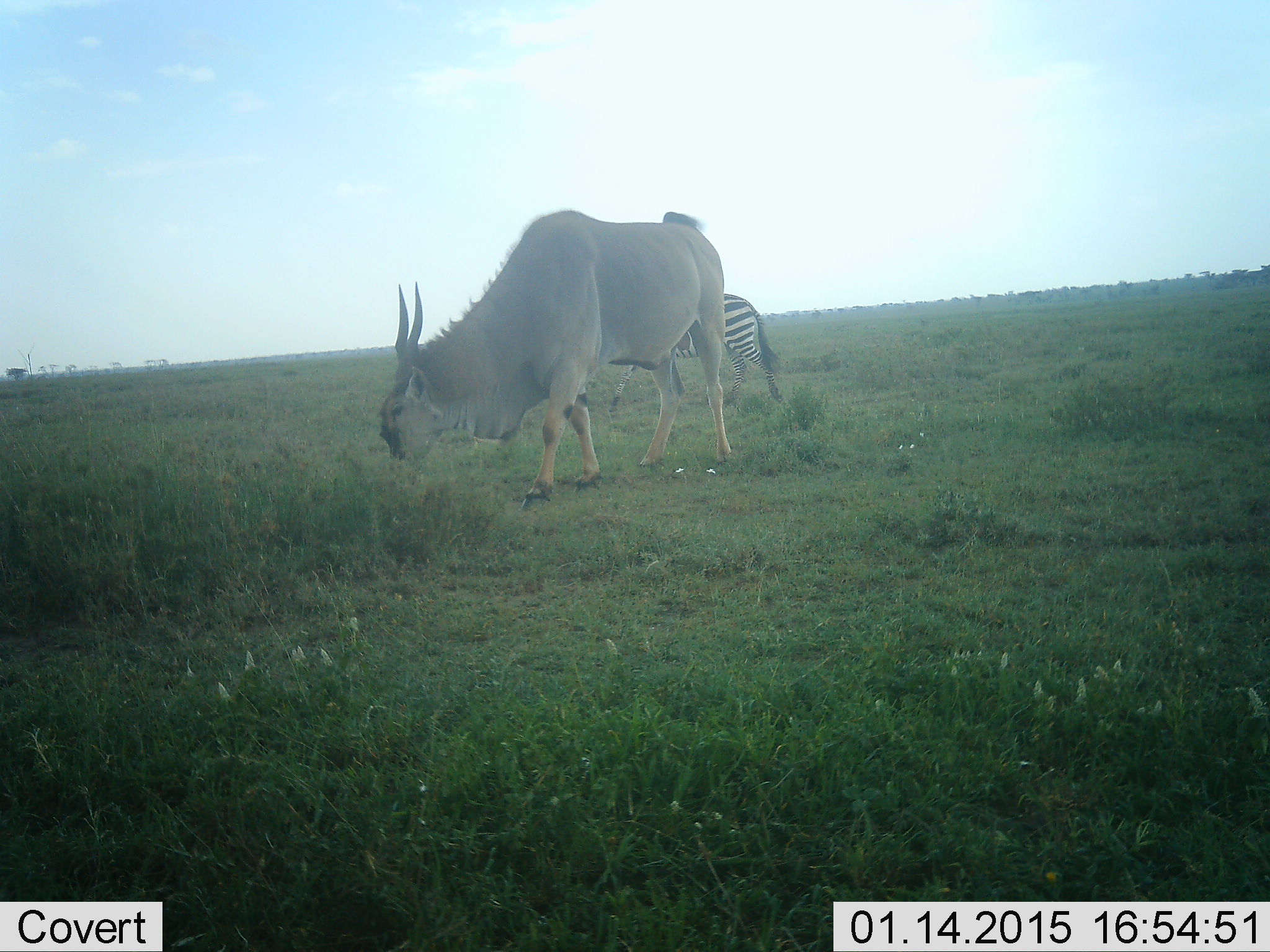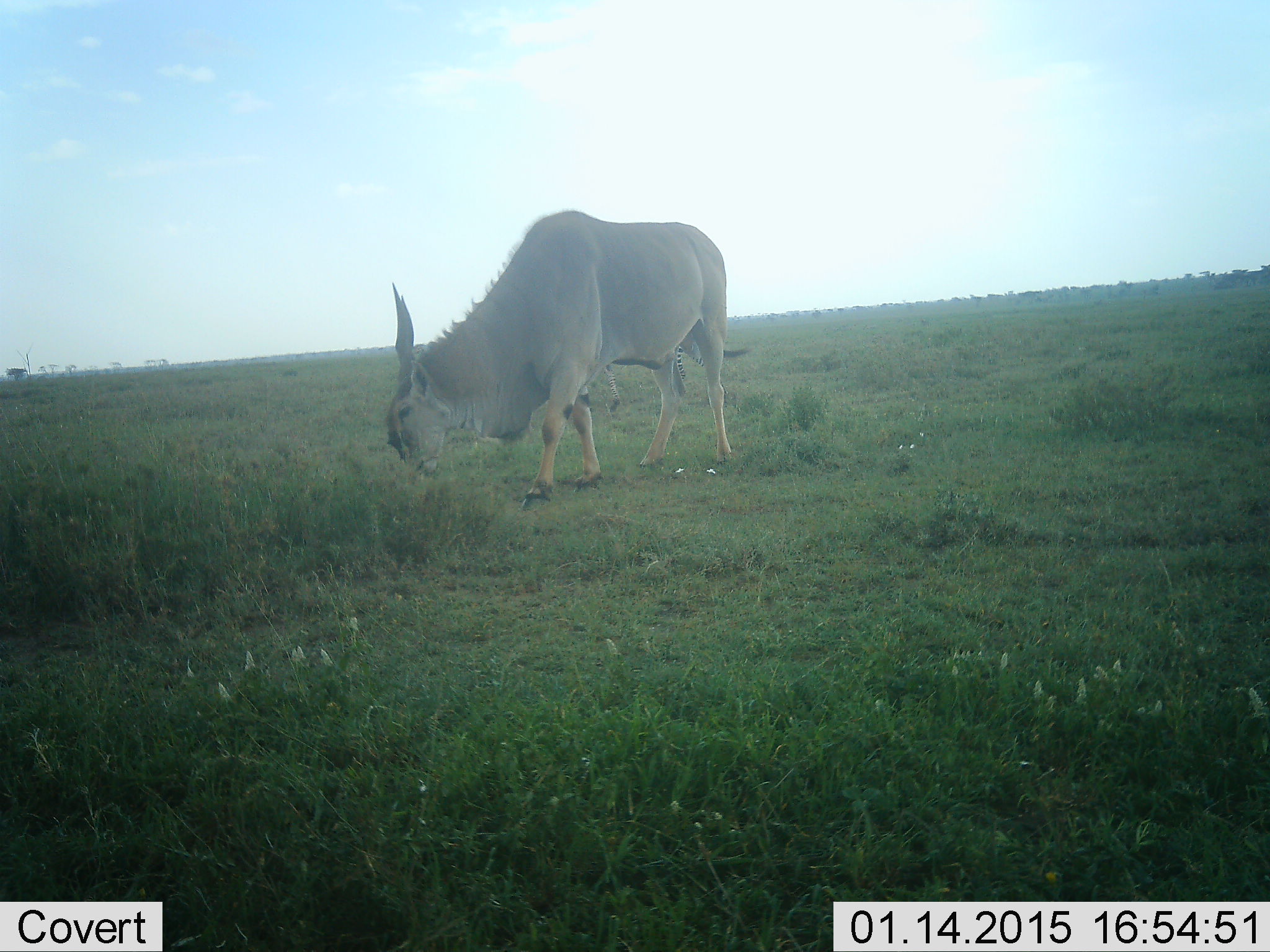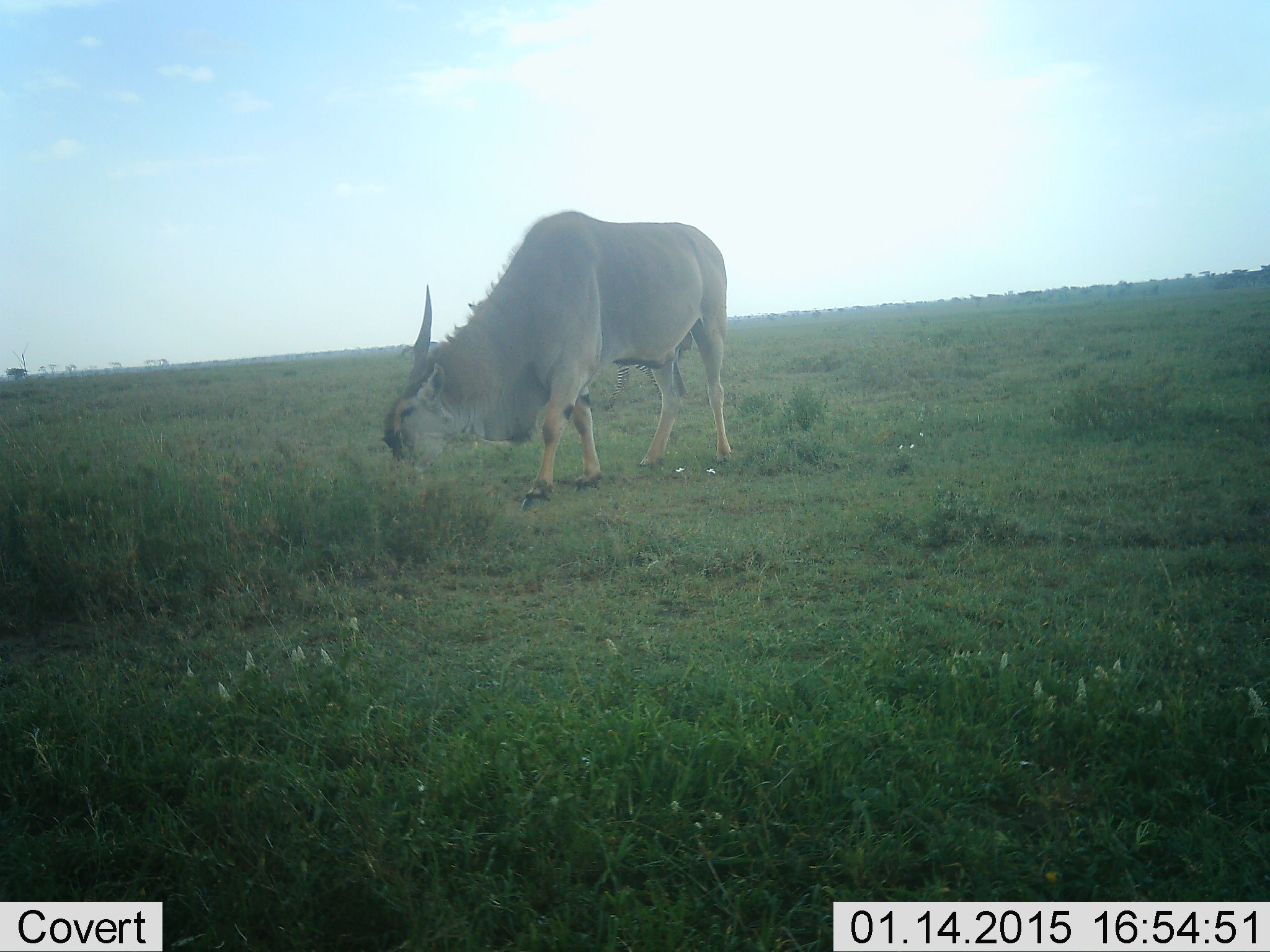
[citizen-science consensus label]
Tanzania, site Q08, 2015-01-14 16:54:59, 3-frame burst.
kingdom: Animalia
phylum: Chordata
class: Mammalia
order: Artiodactyla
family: Bovidae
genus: Tragelaphus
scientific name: Tragelaphus oryx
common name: eland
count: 1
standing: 9%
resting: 0%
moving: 0%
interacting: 0%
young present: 0%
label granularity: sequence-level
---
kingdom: Animalia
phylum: Chordata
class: Mammalia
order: Perissodactyla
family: Equidae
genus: Equus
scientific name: Equus quagga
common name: plains zebra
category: zebra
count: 1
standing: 0%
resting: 0%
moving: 80%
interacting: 10%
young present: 0%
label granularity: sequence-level